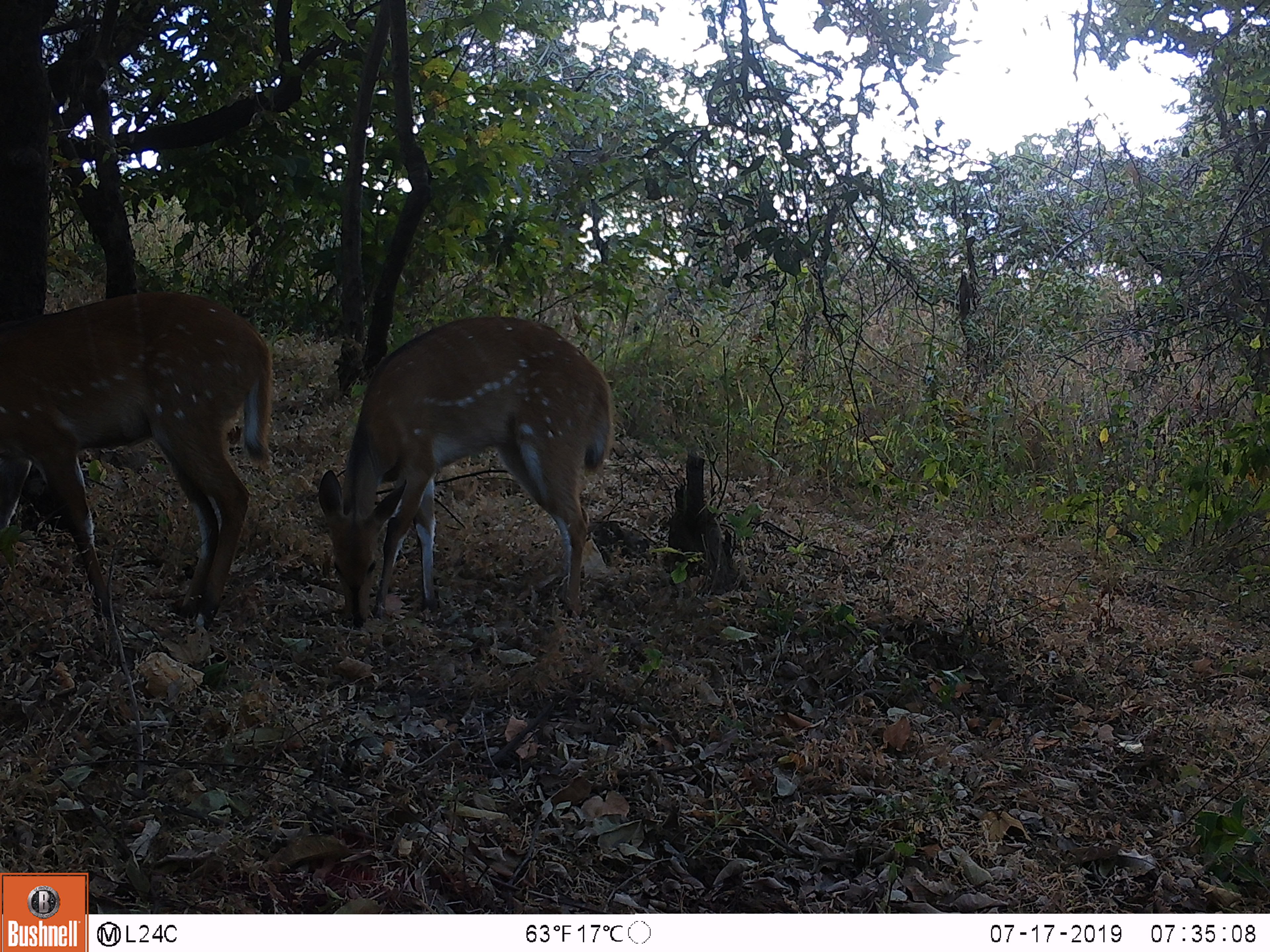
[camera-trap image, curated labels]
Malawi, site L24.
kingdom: Animalia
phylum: Chordata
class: Mammalia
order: Artiodactyla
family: Bovidae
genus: Tragelaphus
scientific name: Tragelaphus sylvaticus sylvaticus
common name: cape bushbuck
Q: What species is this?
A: Cape bushbuck (Tragelaphus sylvaticus sylvaticus).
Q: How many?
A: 2.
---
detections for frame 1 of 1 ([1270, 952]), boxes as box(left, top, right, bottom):
cape bushbuck: box(0, 287, 304, 633); box(322, 296, 601, 631)